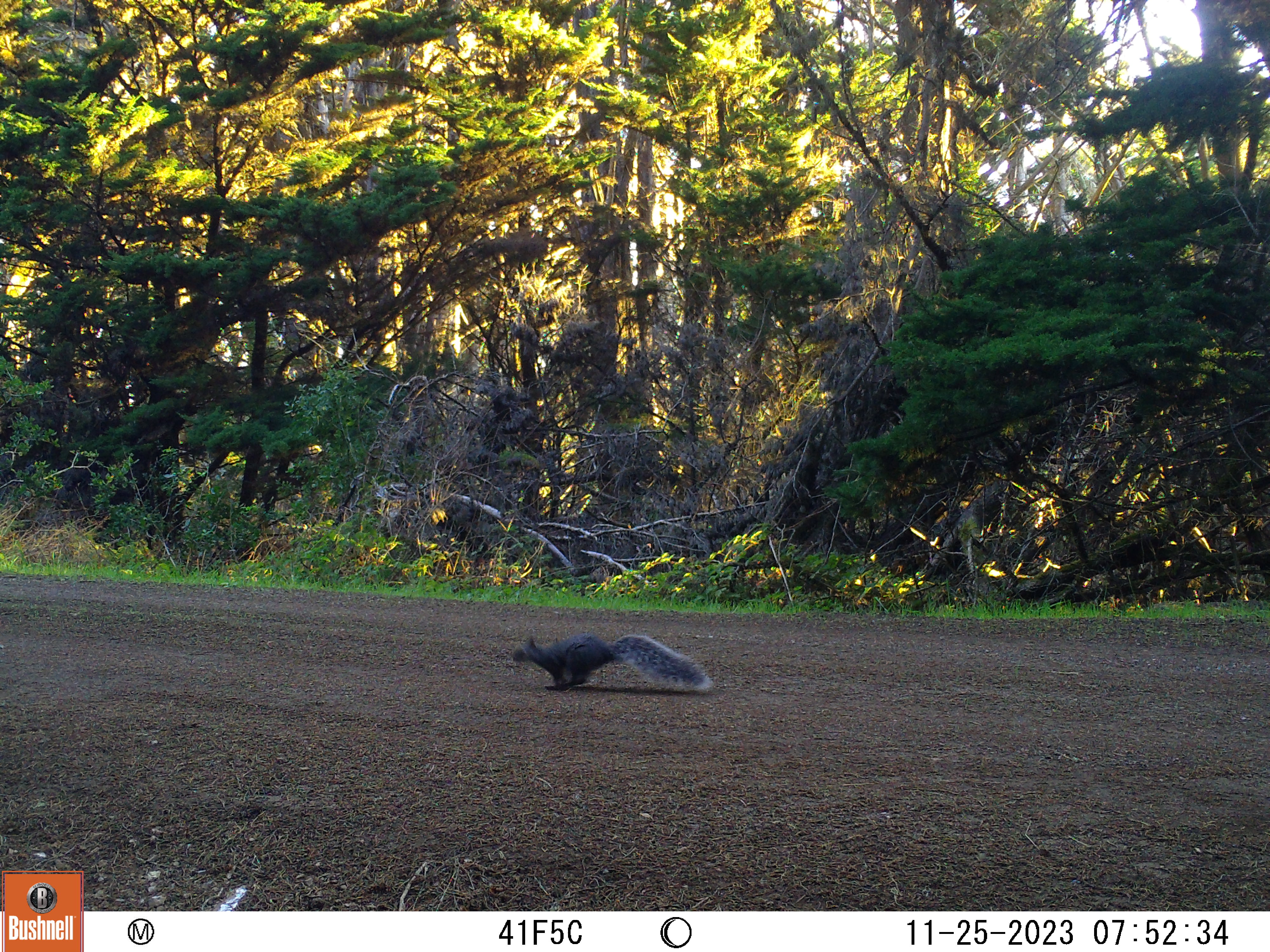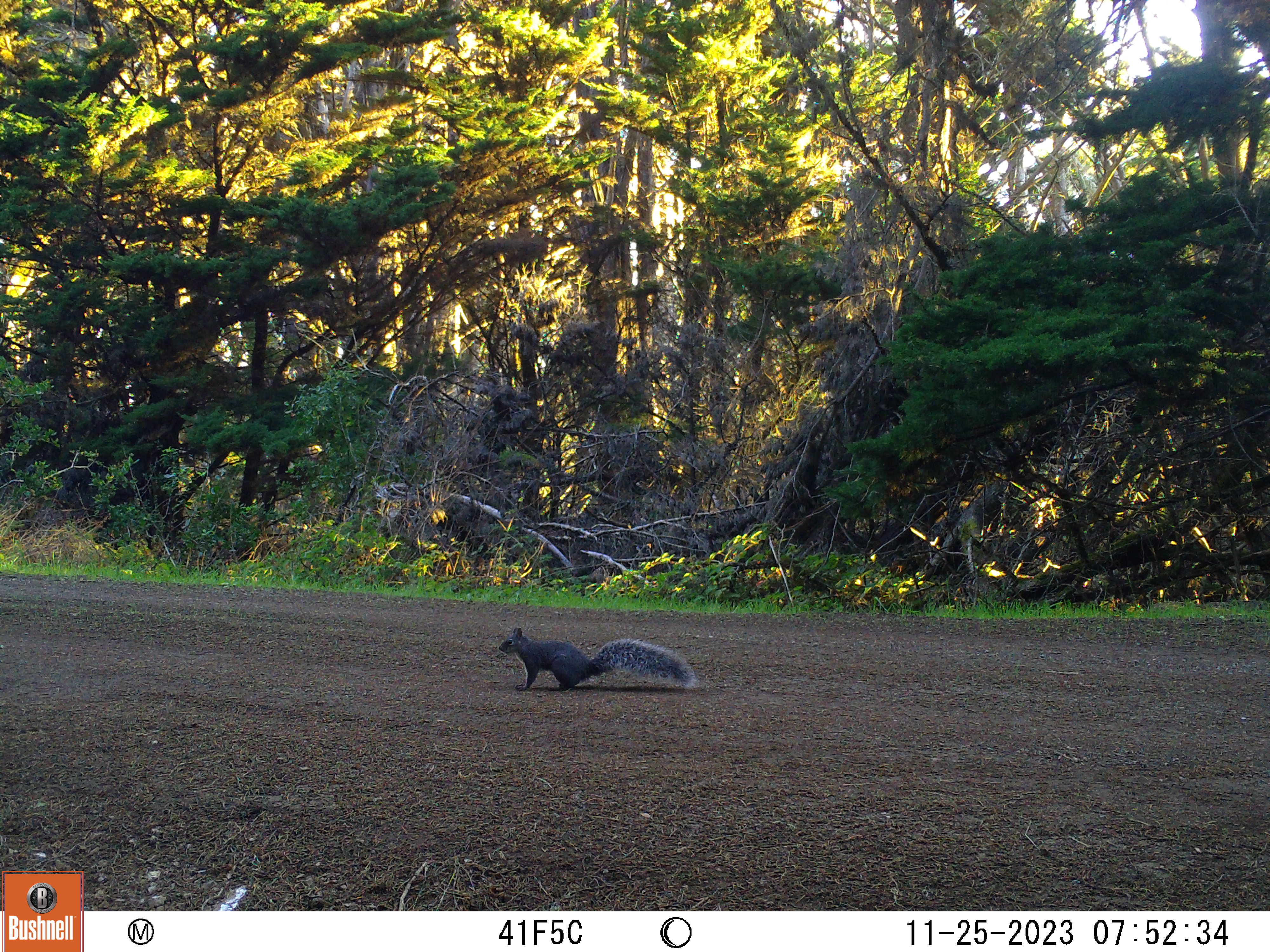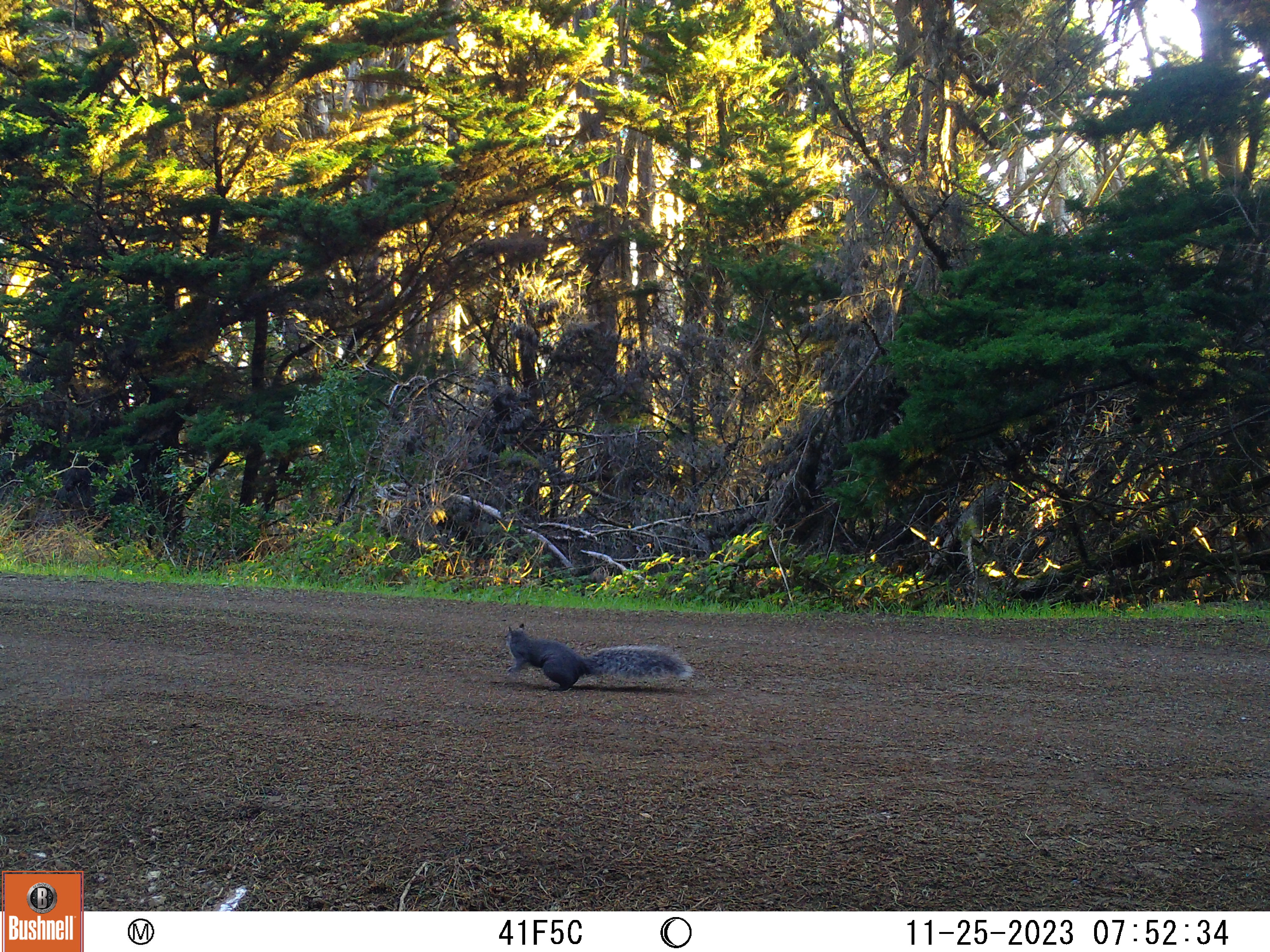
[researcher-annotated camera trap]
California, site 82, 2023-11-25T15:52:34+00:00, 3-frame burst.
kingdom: Animalia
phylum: Chordata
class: Mammalia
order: Rodentia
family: Sciuridae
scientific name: Sciuridae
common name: squirrel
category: unknown squirrel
Unknown squirrel (squirrel) (Sciuridae).